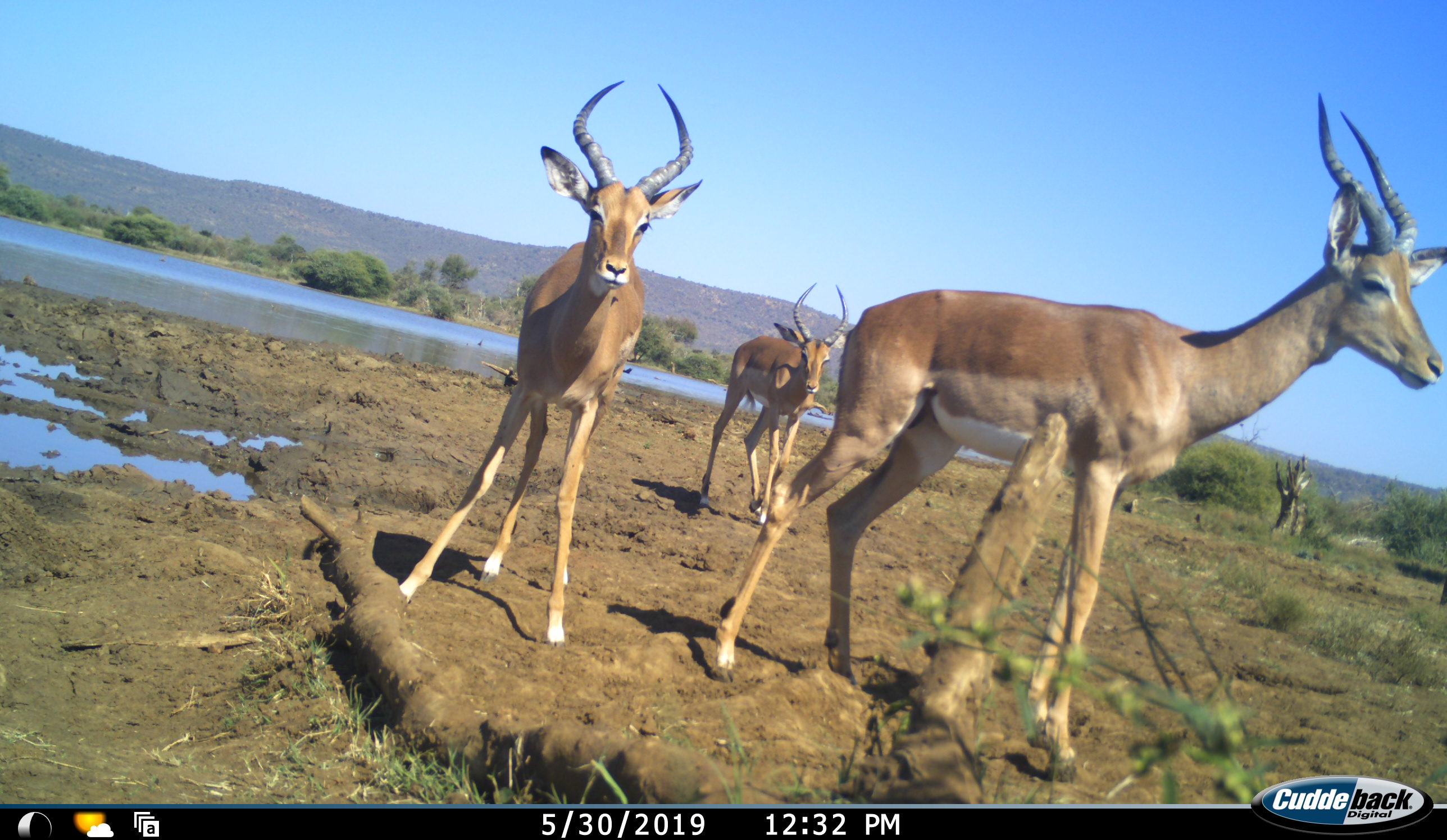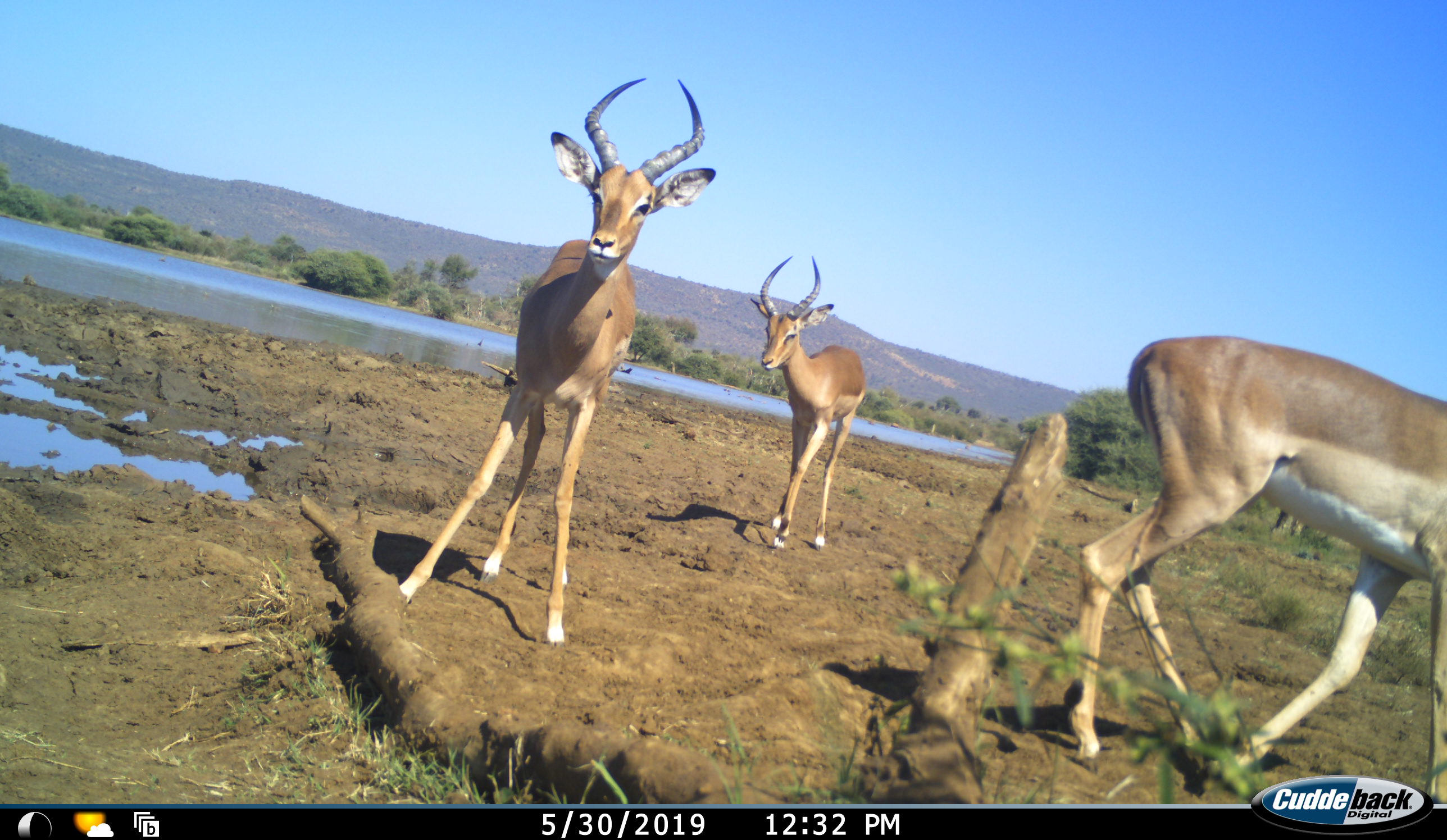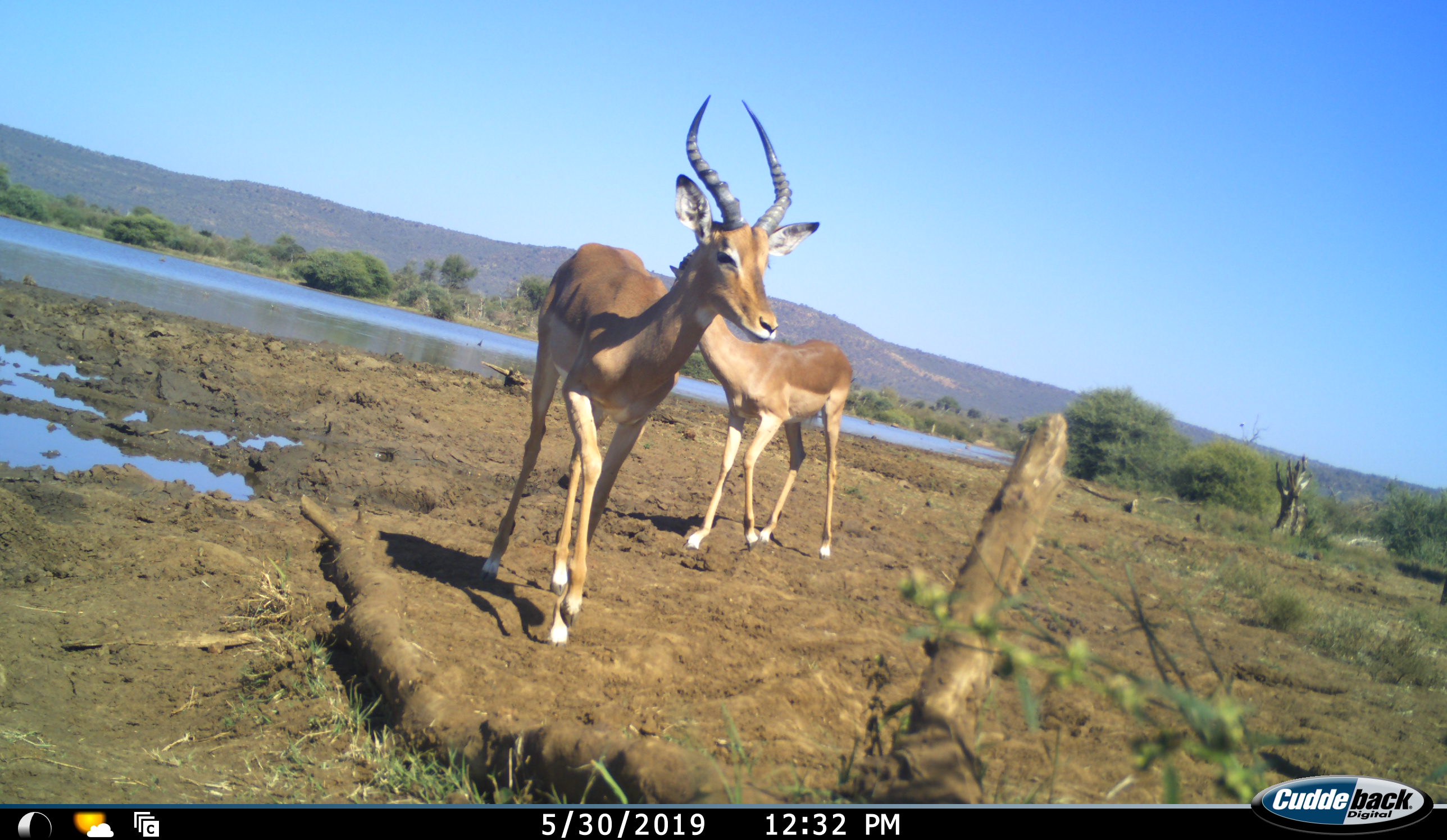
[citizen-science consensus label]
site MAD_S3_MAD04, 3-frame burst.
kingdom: Animalia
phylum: Chordata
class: Mammalia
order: Artiodactyla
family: Bovidae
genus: Aepyceros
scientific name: Aepyceros melampus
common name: impala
Impala (Aepyceros melampus), count 3. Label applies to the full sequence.